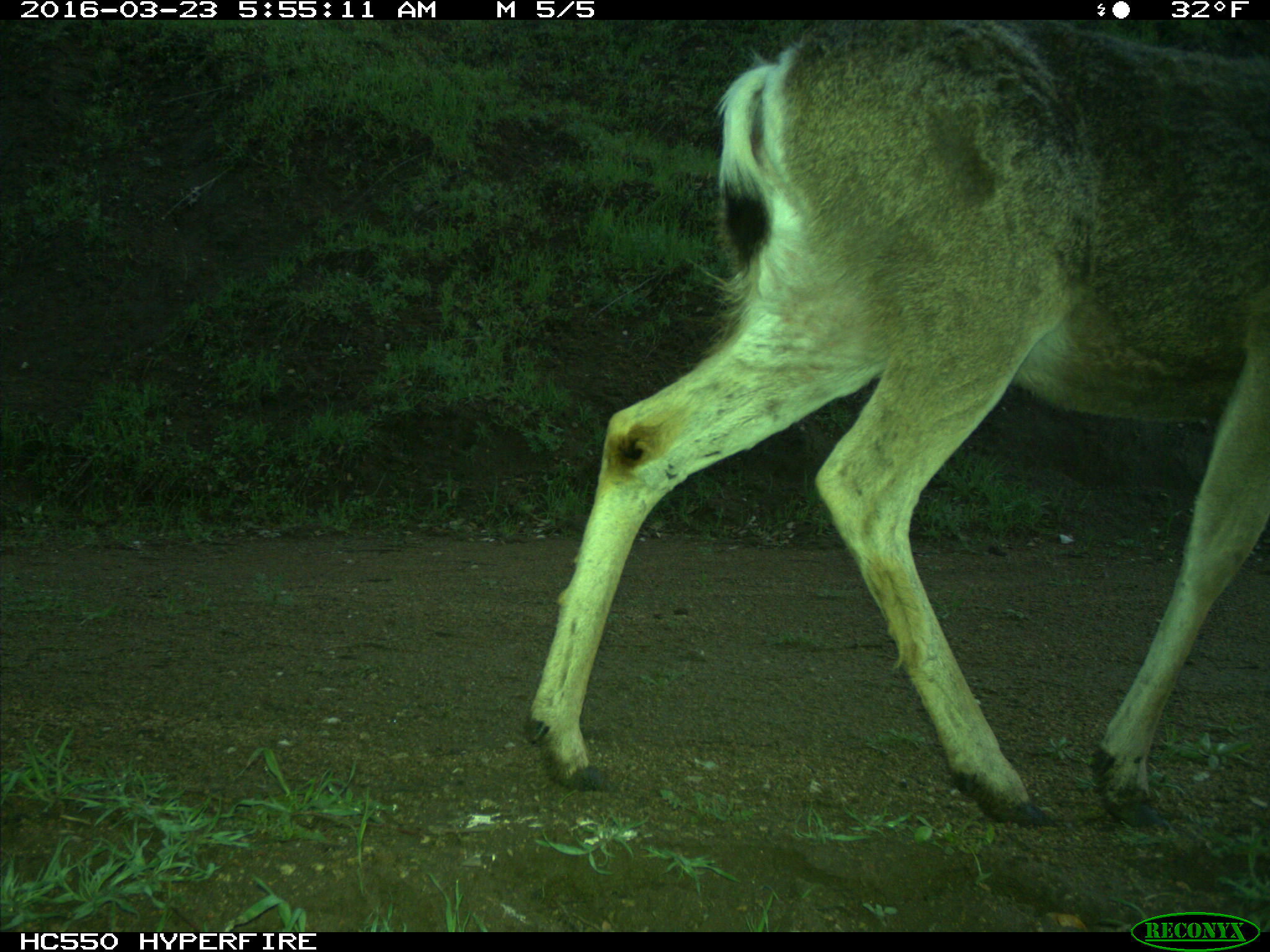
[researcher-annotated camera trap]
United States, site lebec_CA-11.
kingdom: Animalia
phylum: Chordata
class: Mammalia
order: Artiodactyla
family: Cervidae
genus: Odocoileus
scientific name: Odocoileus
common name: deer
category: unidentified deer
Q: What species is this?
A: Unidentified deer (deer) (Odocoileus).